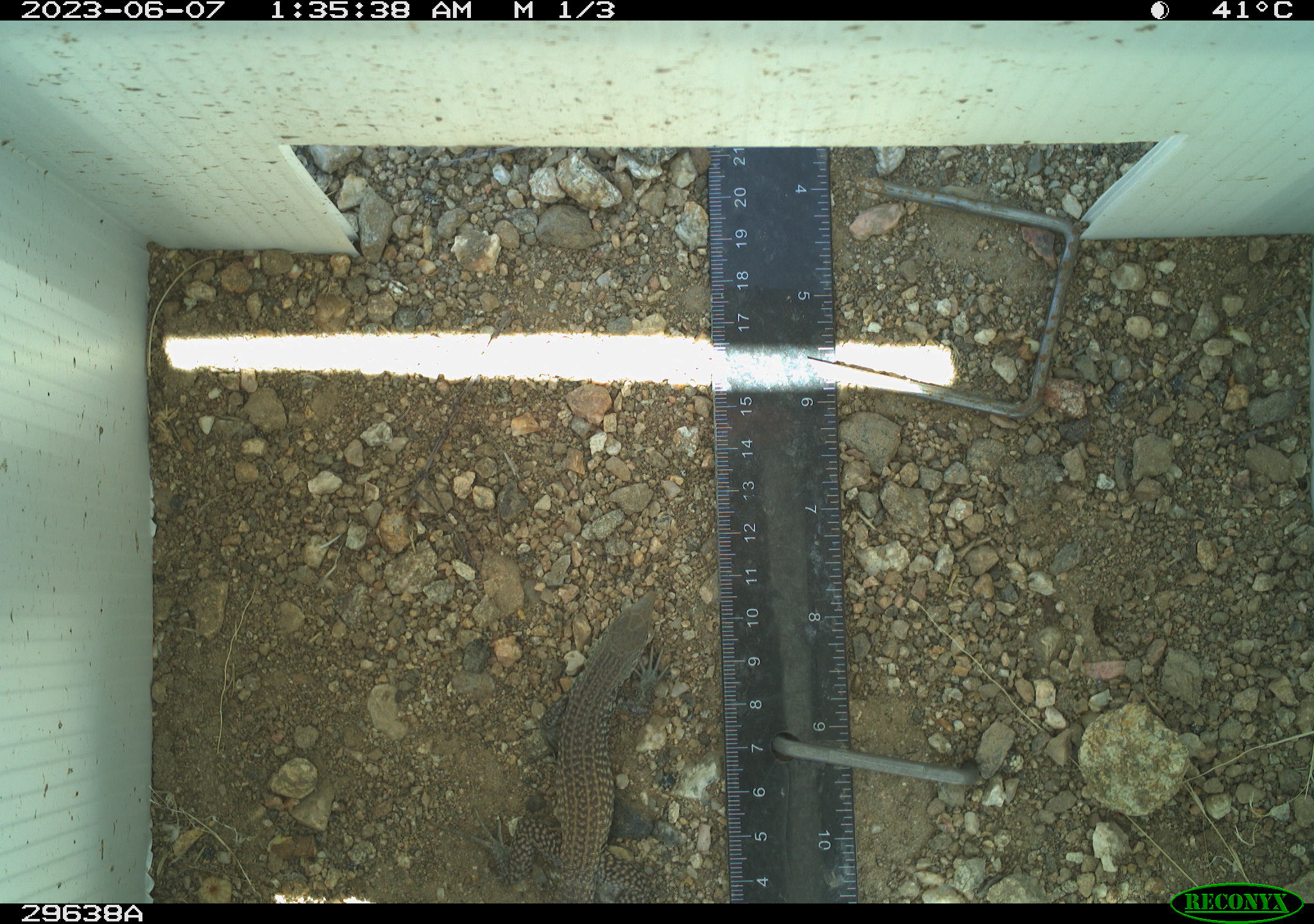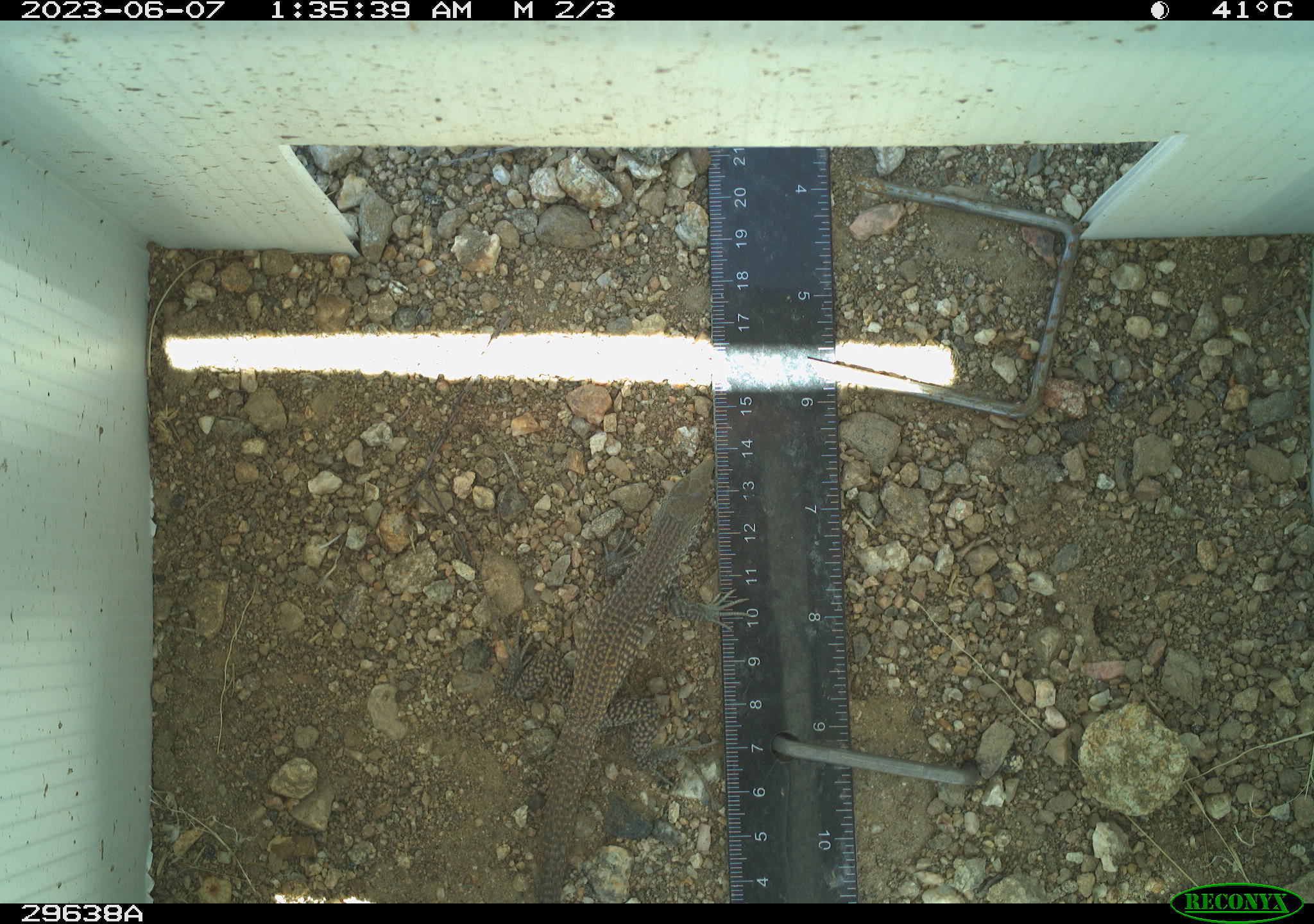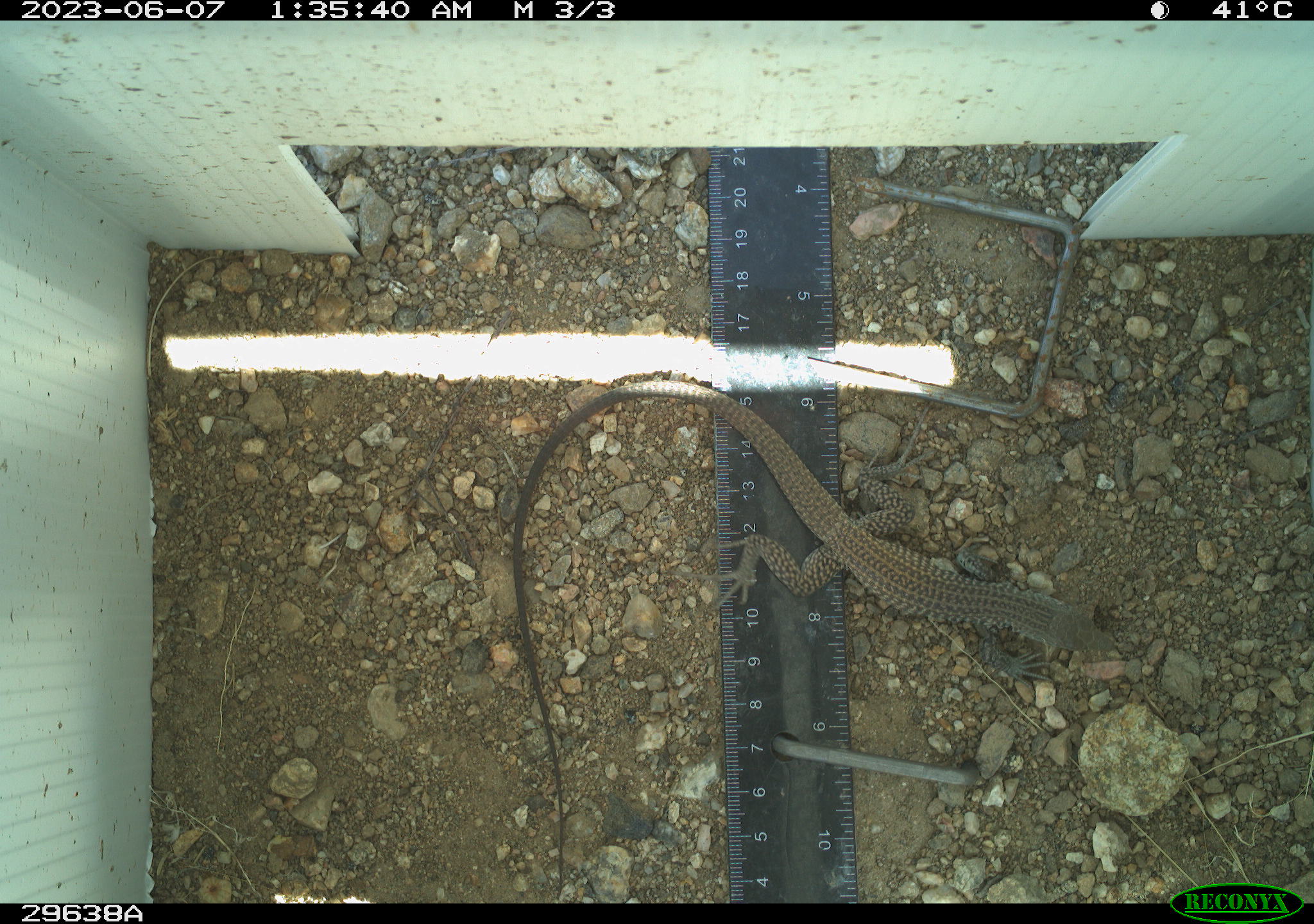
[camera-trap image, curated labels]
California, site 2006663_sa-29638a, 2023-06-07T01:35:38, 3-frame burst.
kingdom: Animalia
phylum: Chordata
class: Reptilia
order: Squamata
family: Teiidae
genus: Aspidoscelis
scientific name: Aspidoscelis tigris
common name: western whiptail